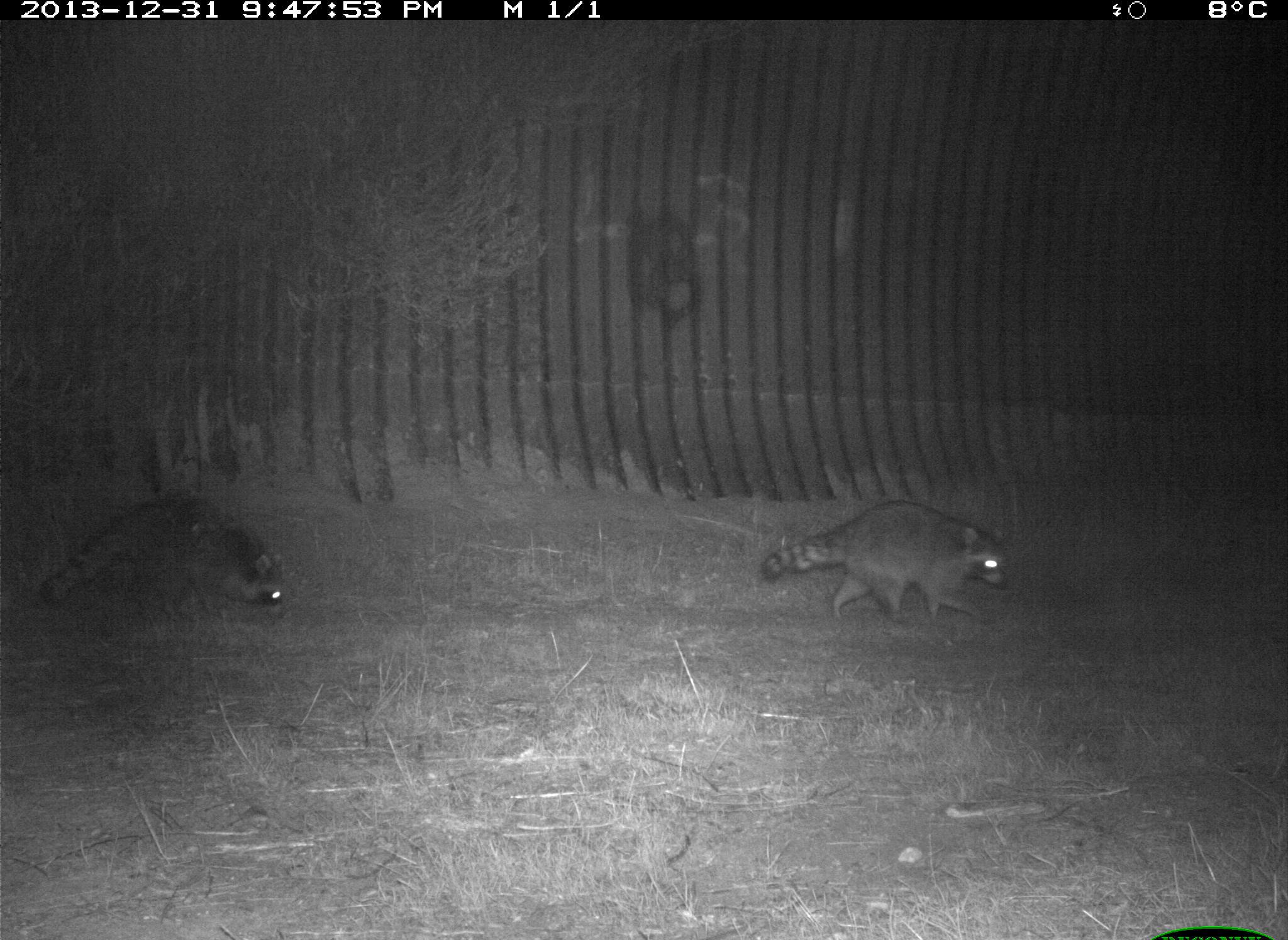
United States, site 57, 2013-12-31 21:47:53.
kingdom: Animalia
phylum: Chordata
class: Mammalia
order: Carnivora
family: Procyonidae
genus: Procyon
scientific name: Procyon lotor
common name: raccoon